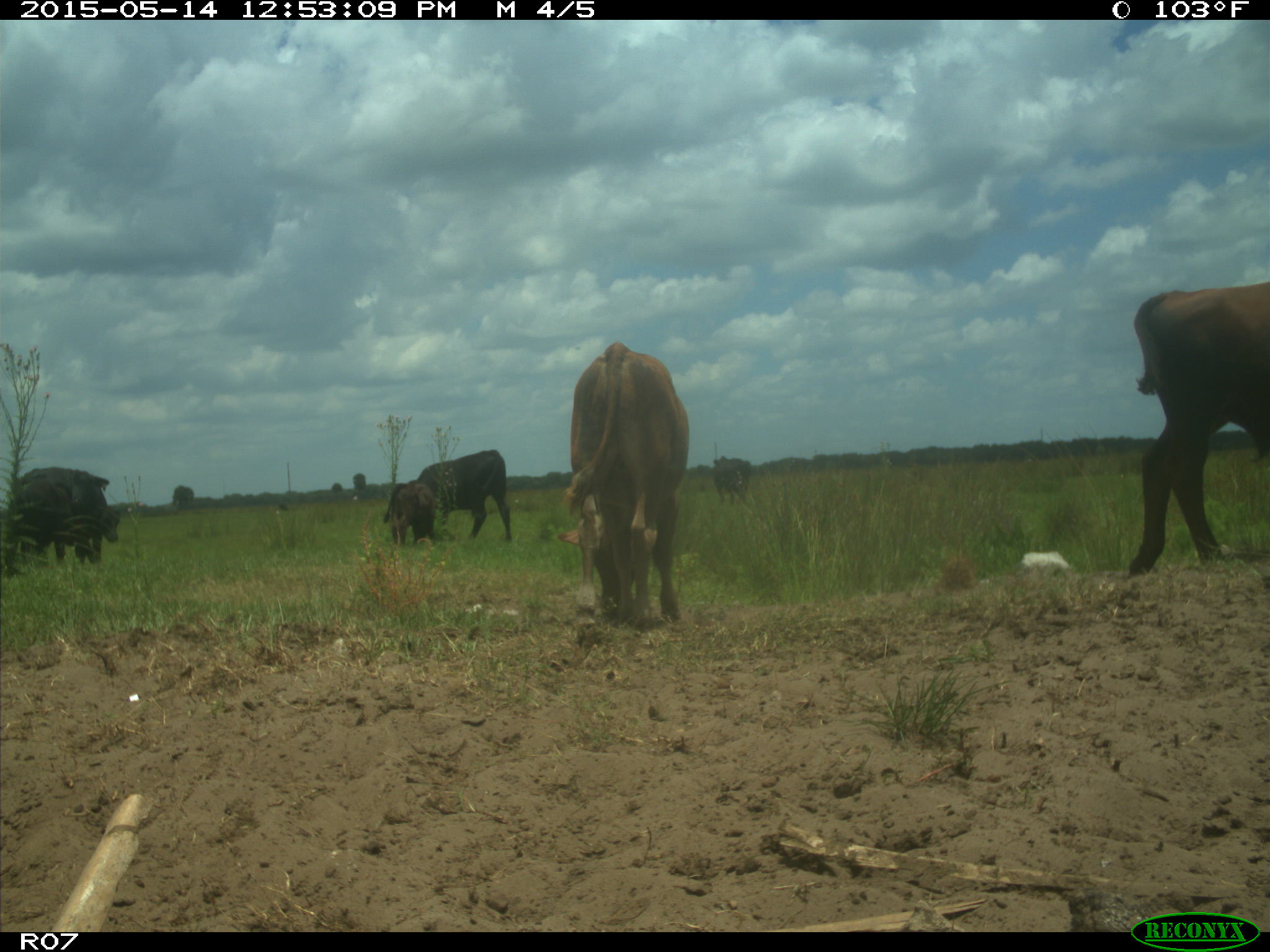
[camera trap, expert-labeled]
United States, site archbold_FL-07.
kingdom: Animalia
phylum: Chordata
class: Mammalia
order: Artiodactyla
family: Bovidae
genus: Bos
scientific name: Bos taurus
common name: domestic cow